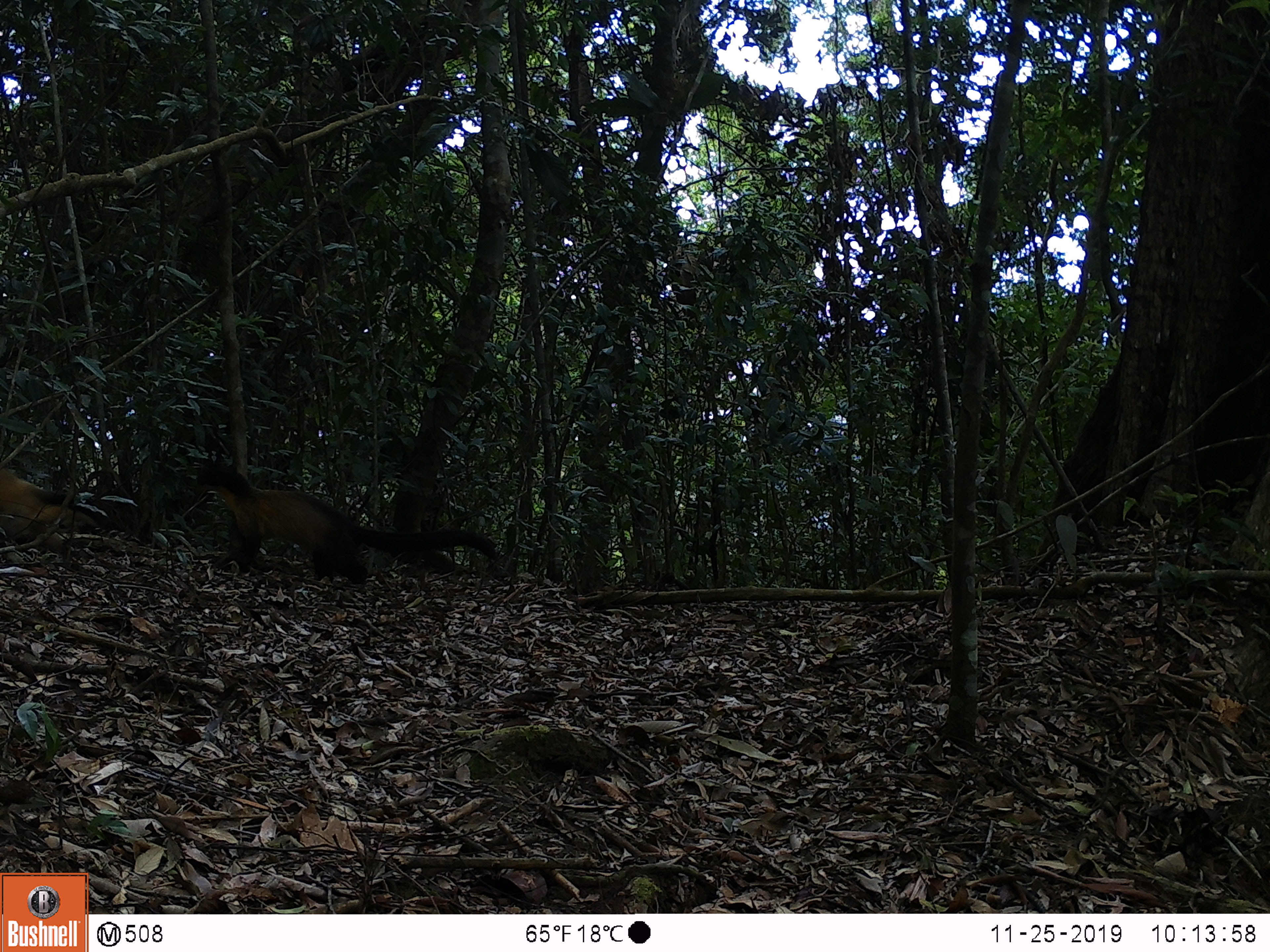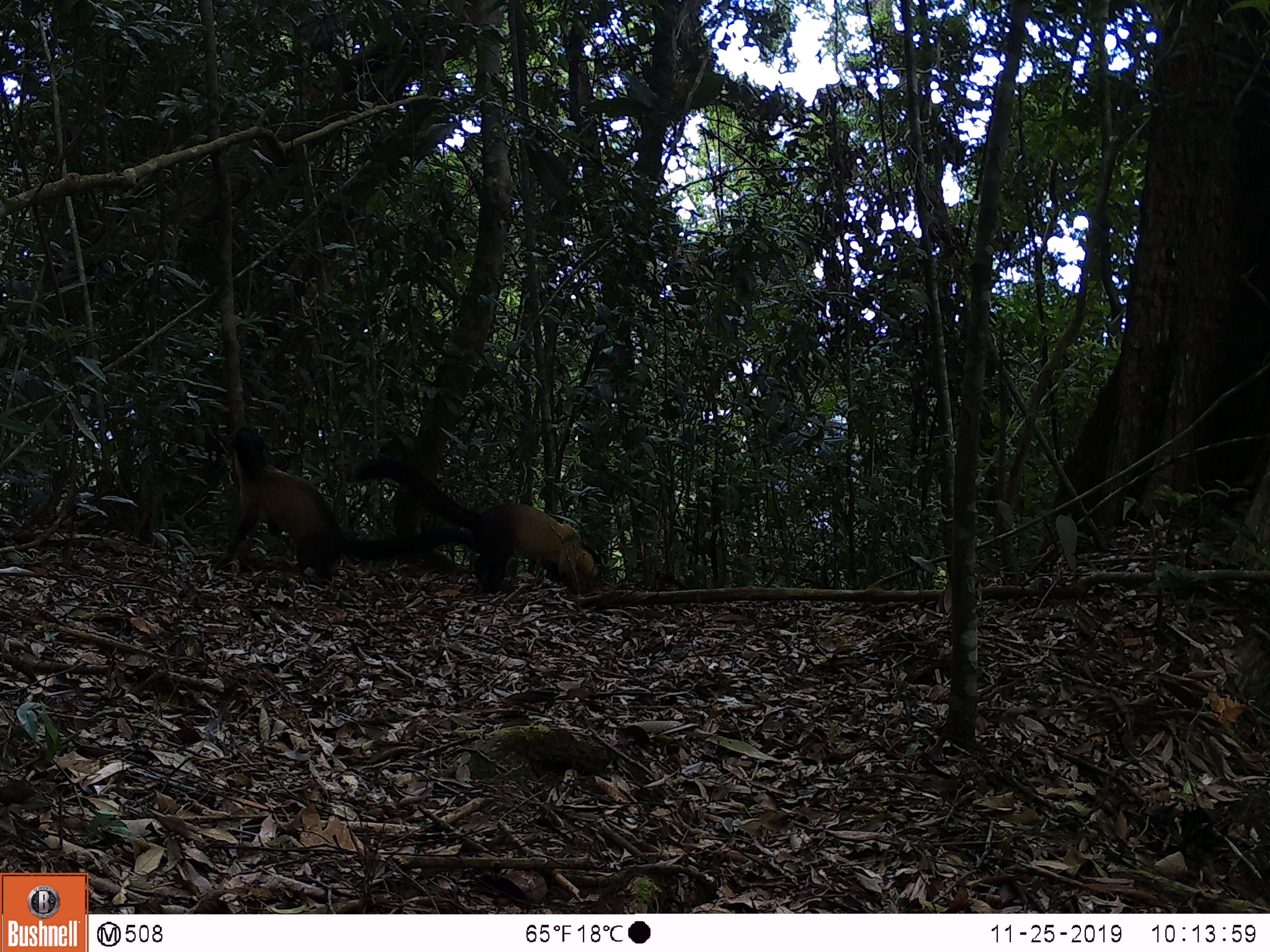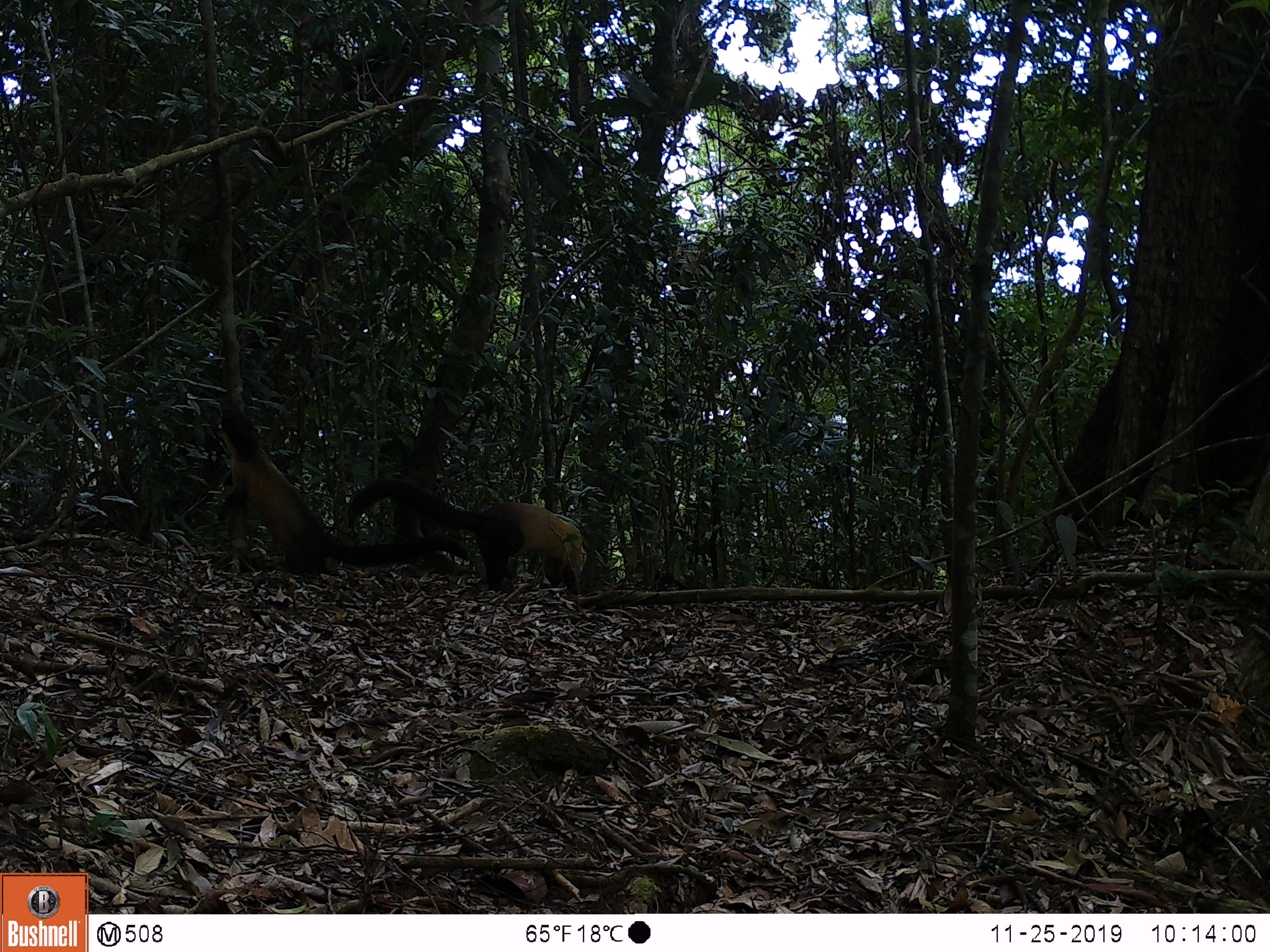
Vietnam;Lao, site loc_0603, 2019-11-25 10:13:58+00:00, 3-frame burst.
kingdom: Animalia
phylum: Chordata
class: Mammalia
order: Carnivora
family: Mustelidae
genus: Martes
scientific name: Martes flavigula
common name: yellow-throated marten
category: yellow throated marten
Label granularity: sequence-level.